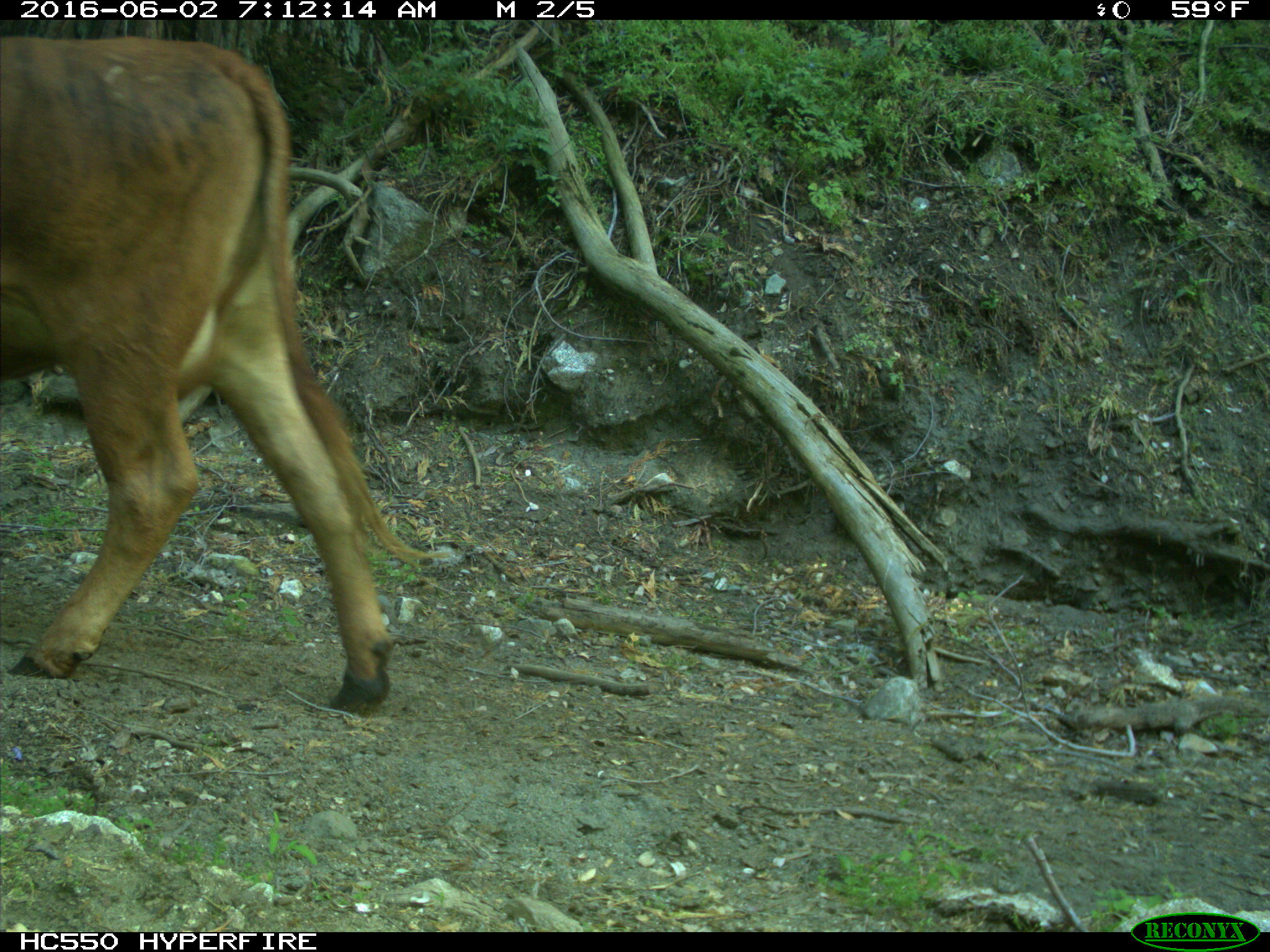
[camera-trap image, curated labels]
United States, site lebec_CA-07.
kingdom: Animalia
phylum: Chordata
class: Mammalia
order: Artiodactyla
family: Bovidae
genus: Bos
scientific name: Bos taurus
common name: domestic cow